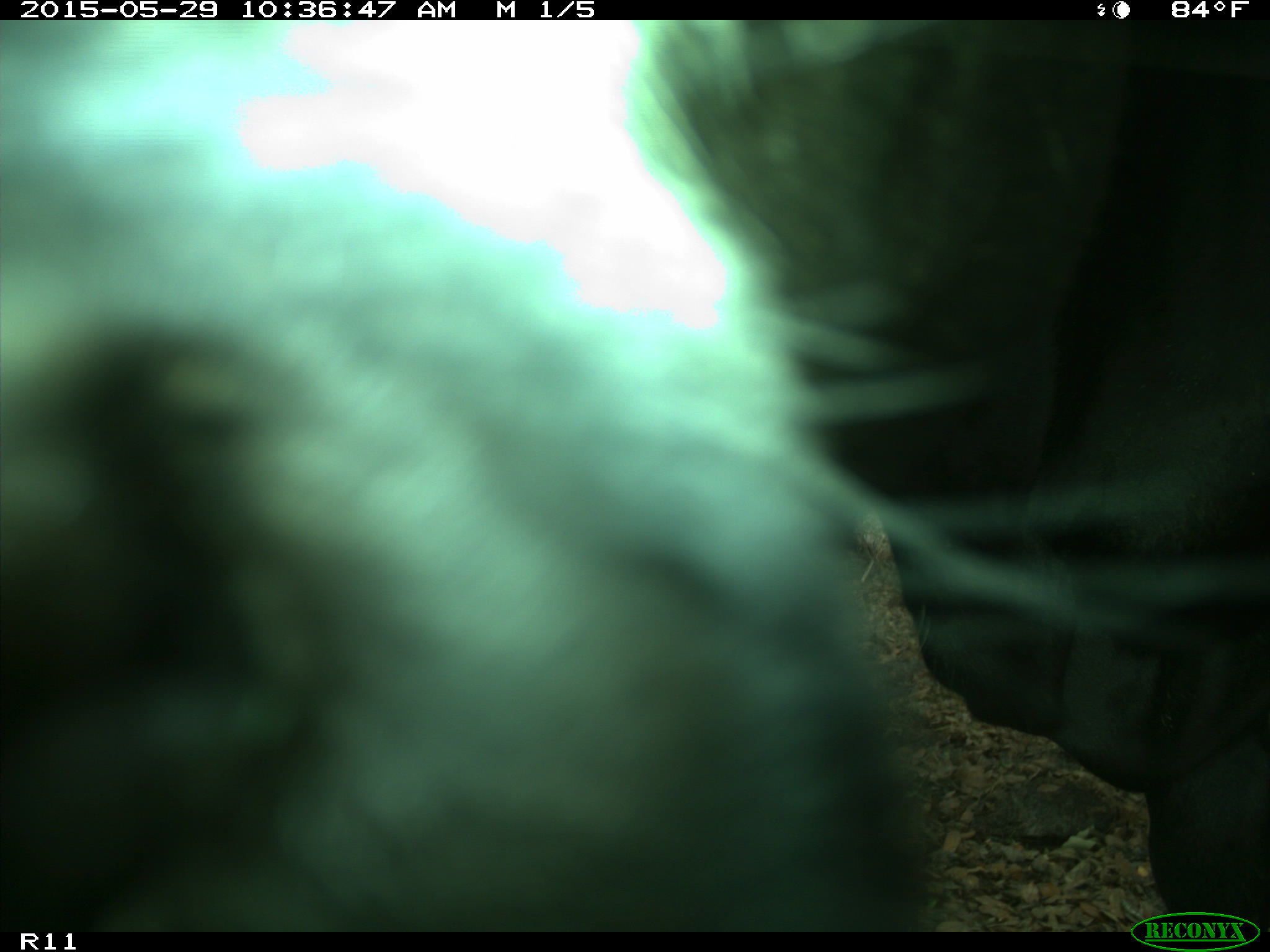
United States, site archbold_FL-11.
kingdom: Animalia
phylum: Chordata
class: Mammalia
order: Artiodactyla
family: Bovidae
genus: Bos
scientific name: Bos taurus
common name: domestic cow